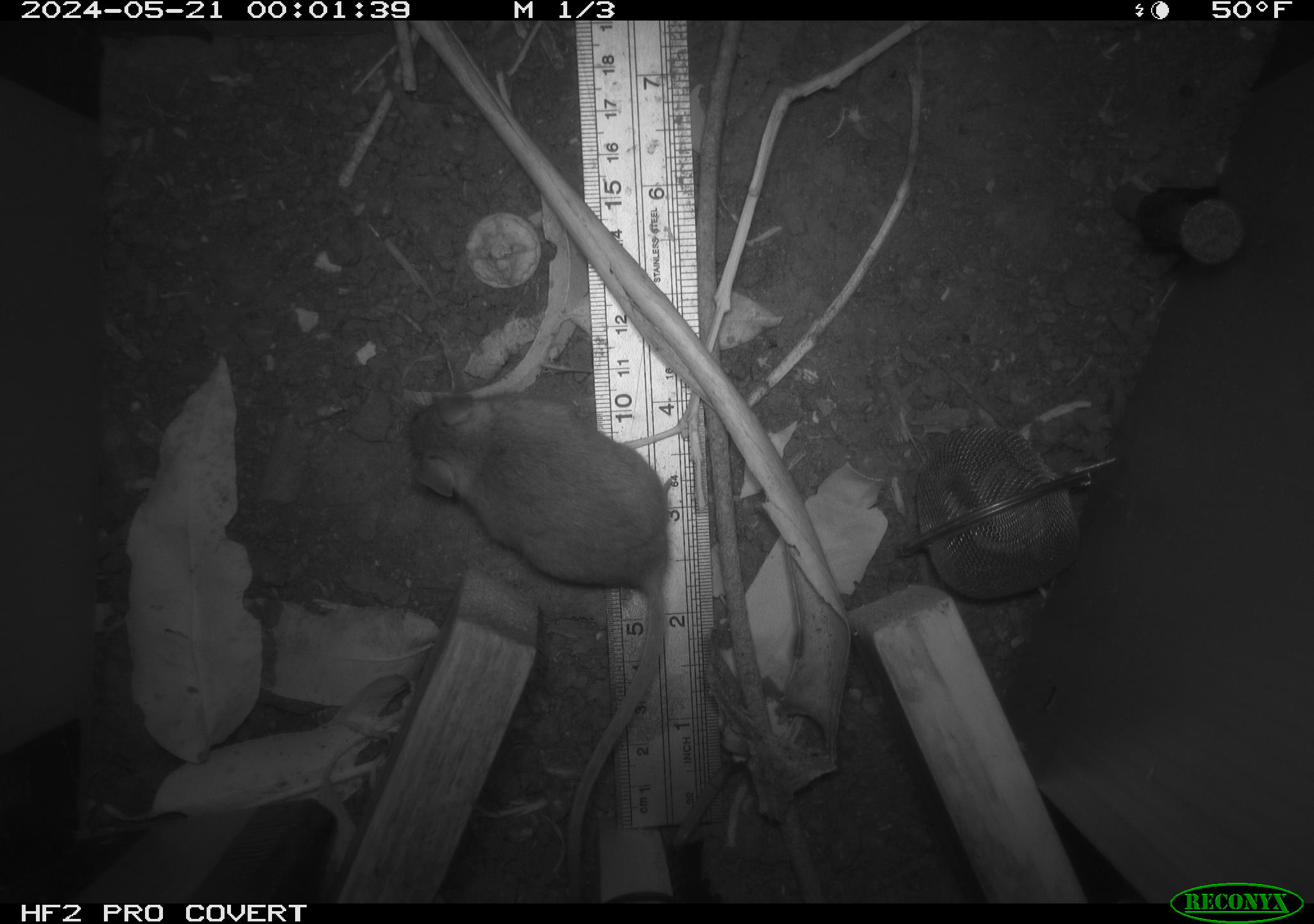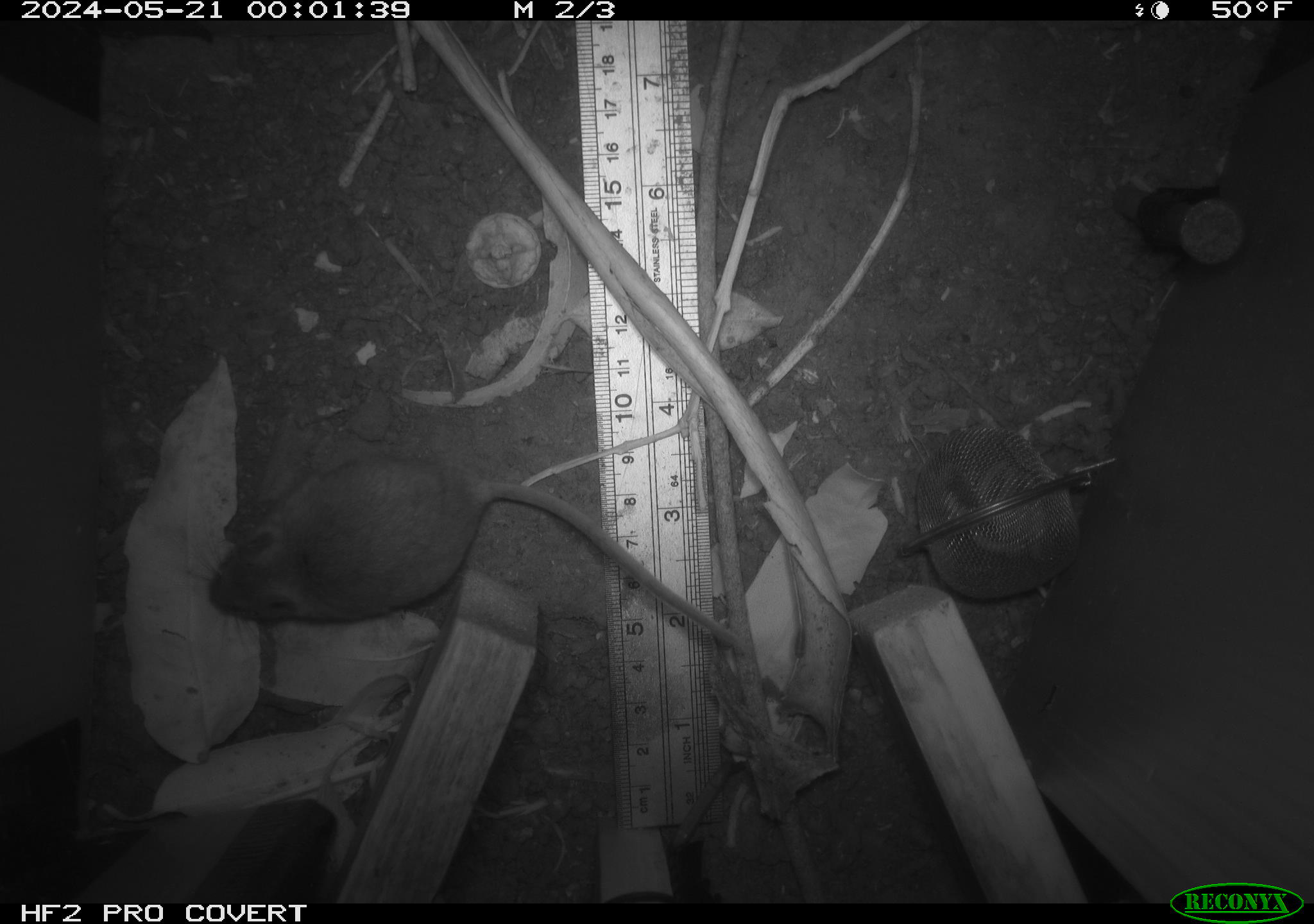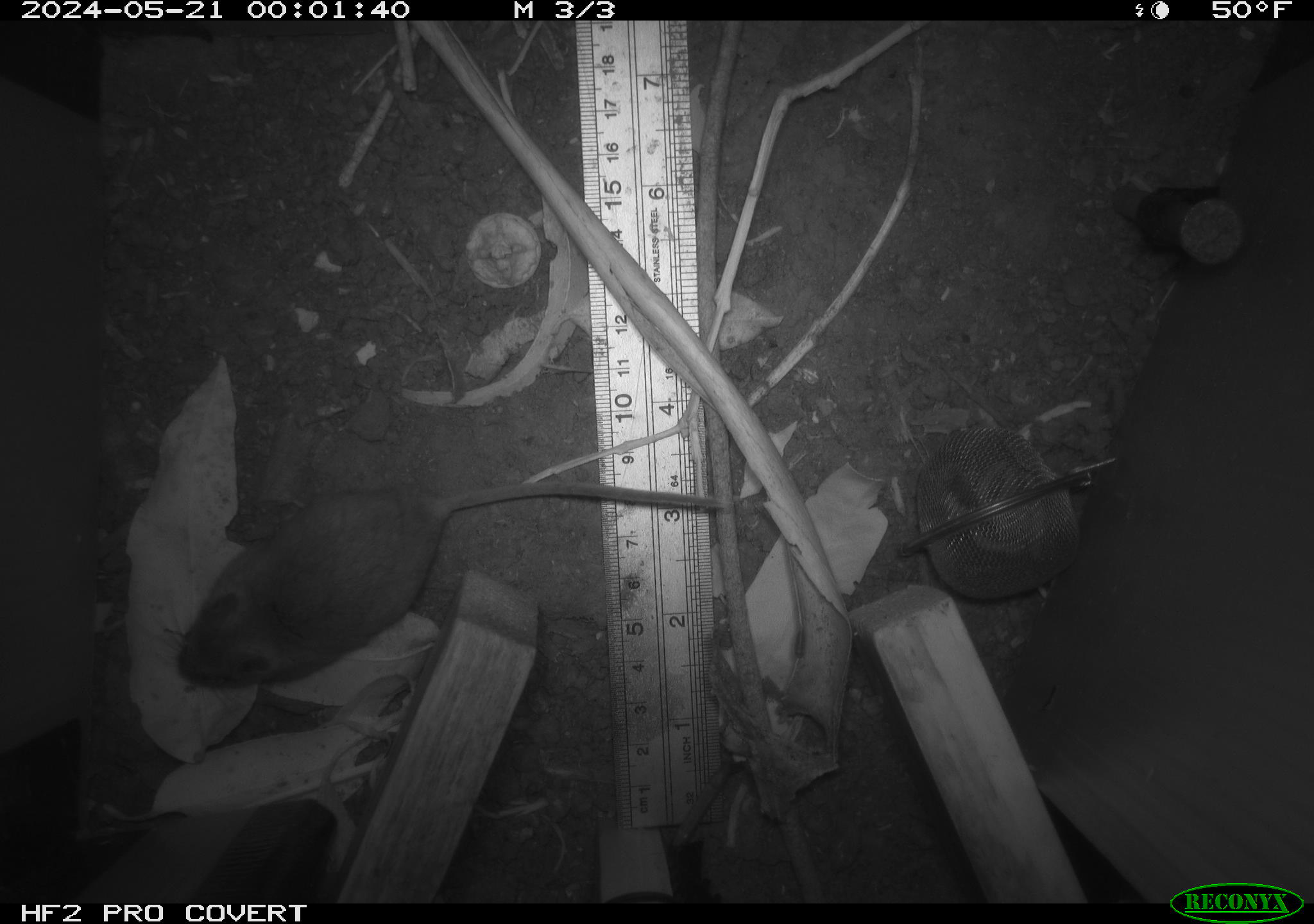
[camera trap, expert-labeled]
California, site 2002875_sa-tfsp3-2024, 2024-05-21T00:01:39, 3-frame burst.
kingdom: Animalia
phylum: Chordata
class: Mammalia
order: Rodentia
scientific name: Rodentia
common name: rodent